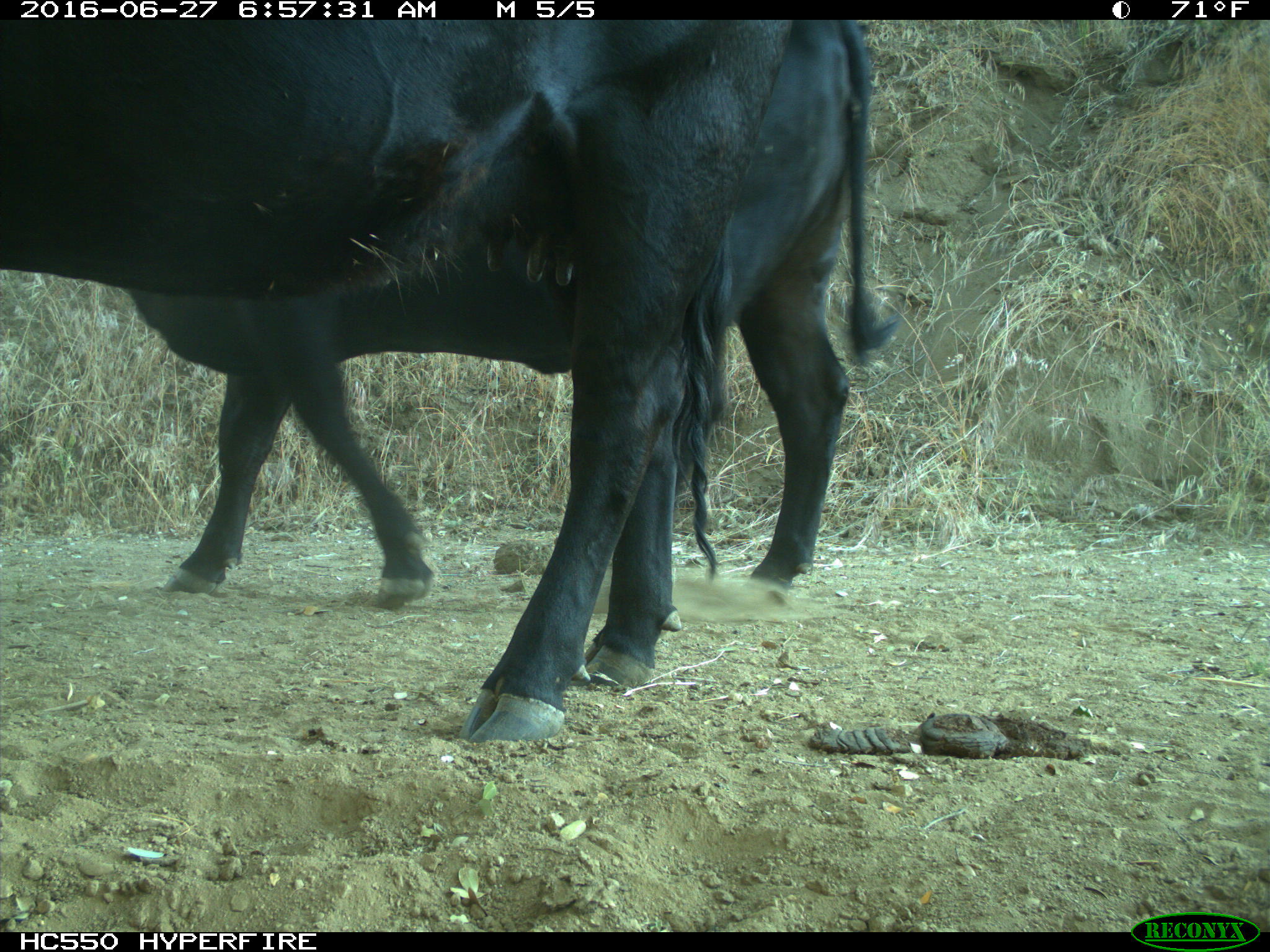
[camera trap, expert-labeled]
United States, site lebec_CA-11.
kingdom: Animalia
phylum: Chordata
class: Mammalia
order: Artiodactyla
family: Bovidae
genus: Bos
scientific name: Bos taurus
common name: domestic cow